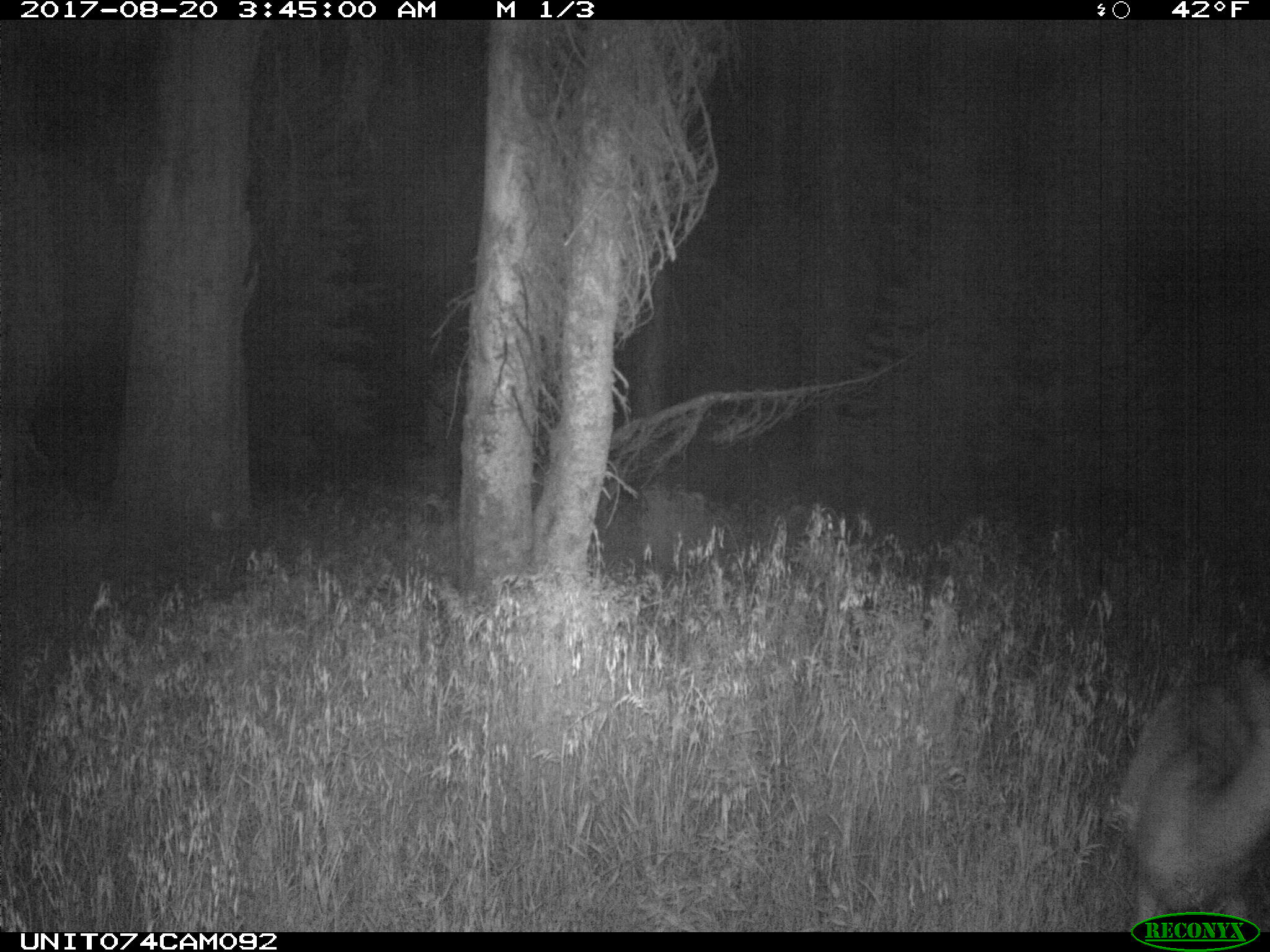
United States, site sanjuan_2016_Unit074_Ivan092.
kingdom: Animalia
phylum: Chordata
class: Mammalia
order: Artiodactyla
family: Cervidae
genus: Odocoileus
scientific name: Odocoileus hemionus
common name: mule deer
Odocoileus hemionus (mule deer).